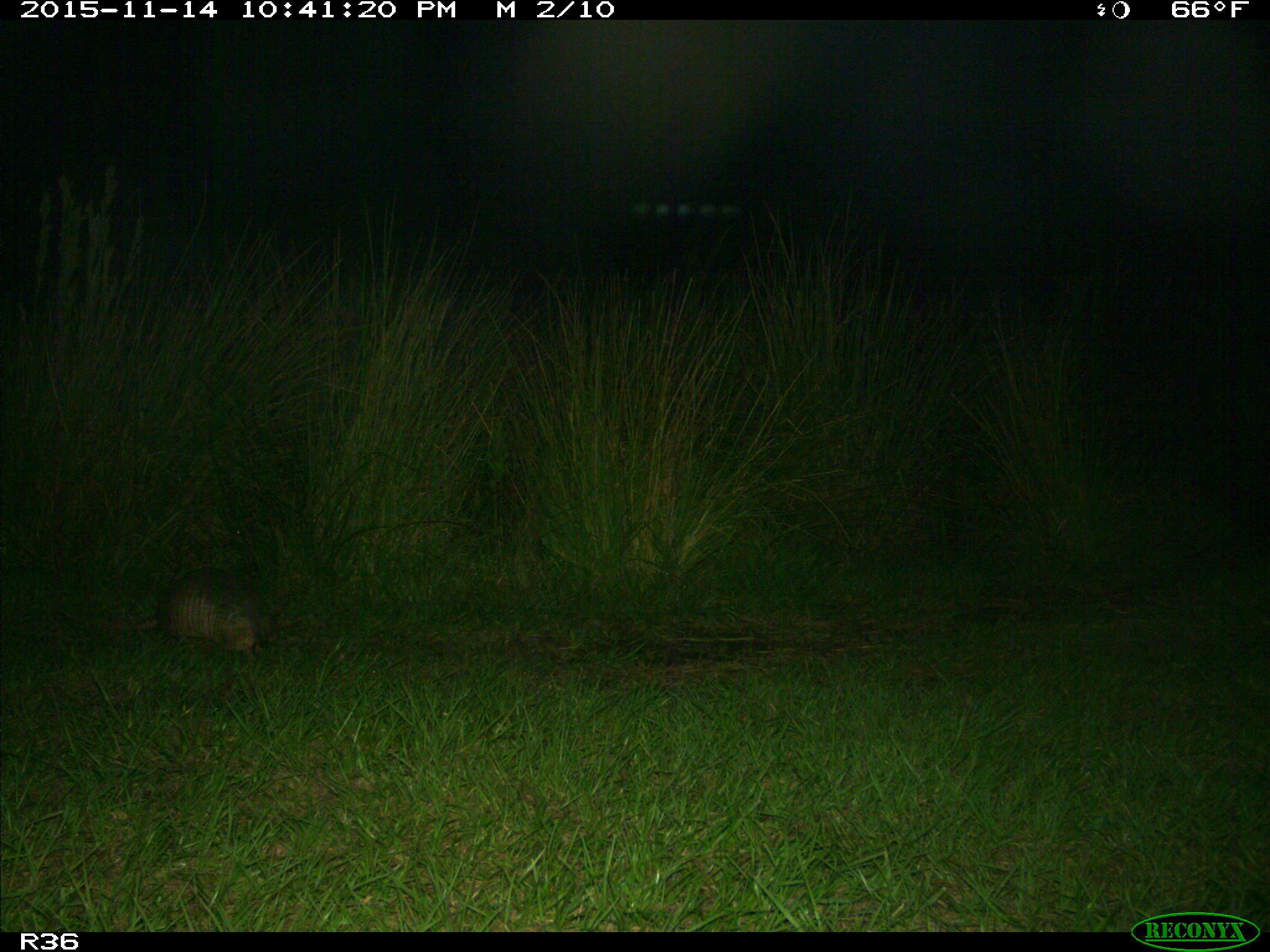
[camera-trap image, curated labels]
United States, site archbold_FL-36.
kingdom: Animalia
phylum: Chordata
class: Mammalia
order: Cingulata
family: Dasypodidae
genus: Dasypus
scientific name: Dasypus novemcinctus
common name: nine-banded armadillo